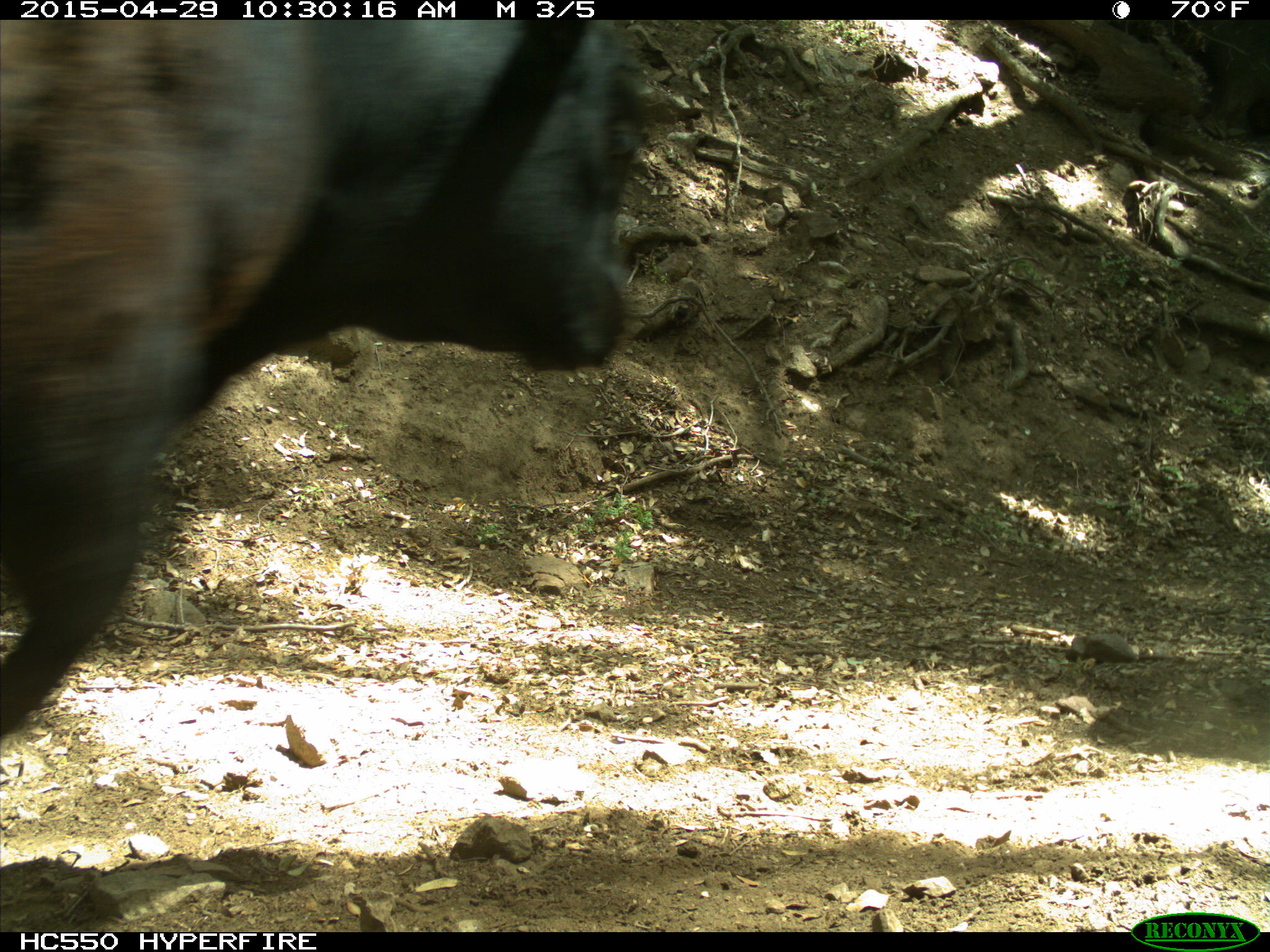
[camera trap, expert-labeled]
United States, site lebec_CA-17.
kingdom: Animalia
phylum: Chordata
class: Mammalia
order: Artiodactyla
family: Bovidae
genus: Bos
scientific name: Bos taurus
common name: domestic cow